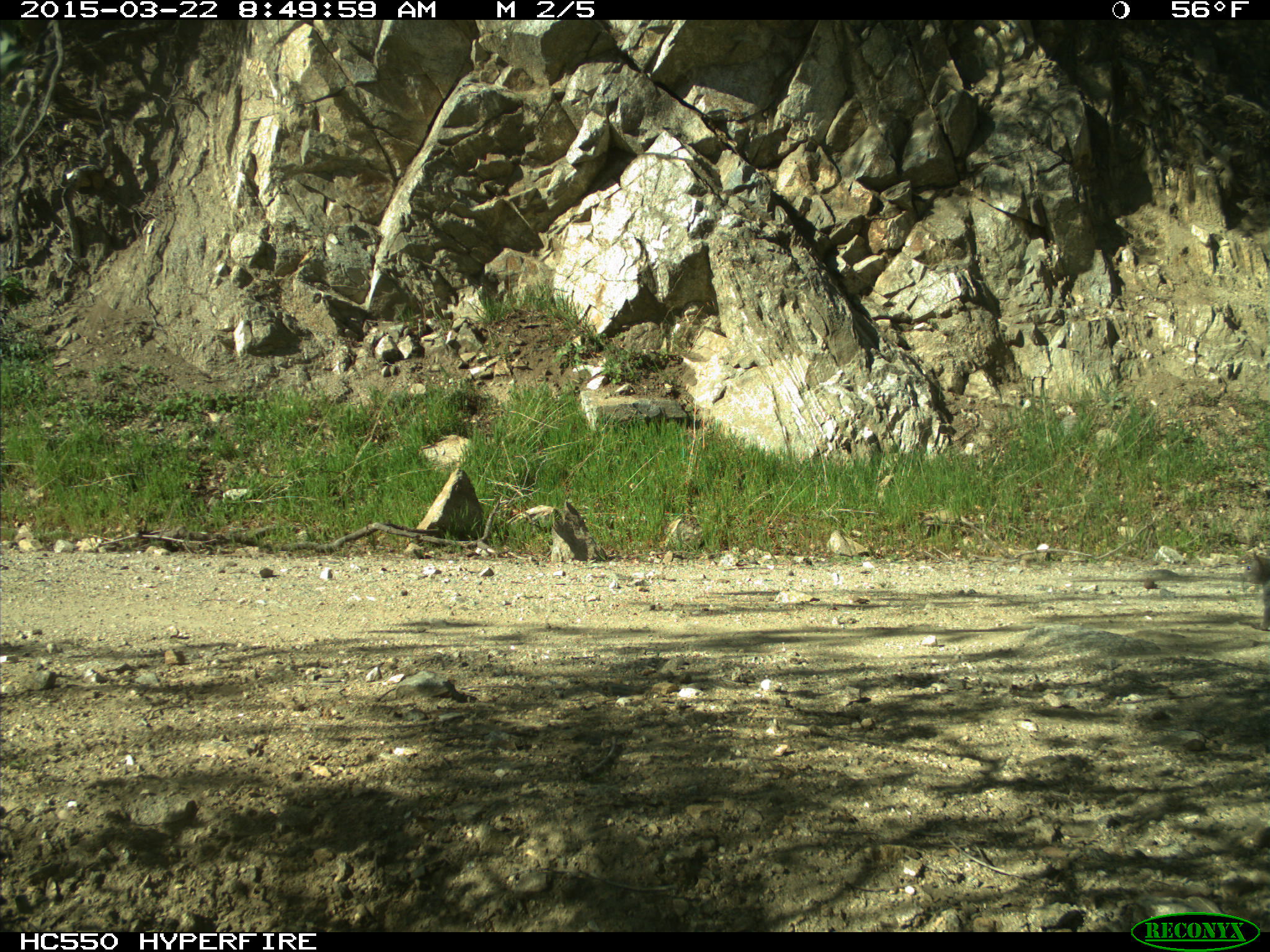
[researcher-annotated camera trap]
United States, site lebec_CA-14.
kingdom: Animalia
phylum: Chordata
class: Mammalia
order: Rodentia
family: Sciuridae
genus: Sciurus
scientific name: Sciurus carolinensis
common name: eastern gray squirrel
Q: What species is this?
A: Sciurus carolinensis (eastern gray squirrel).